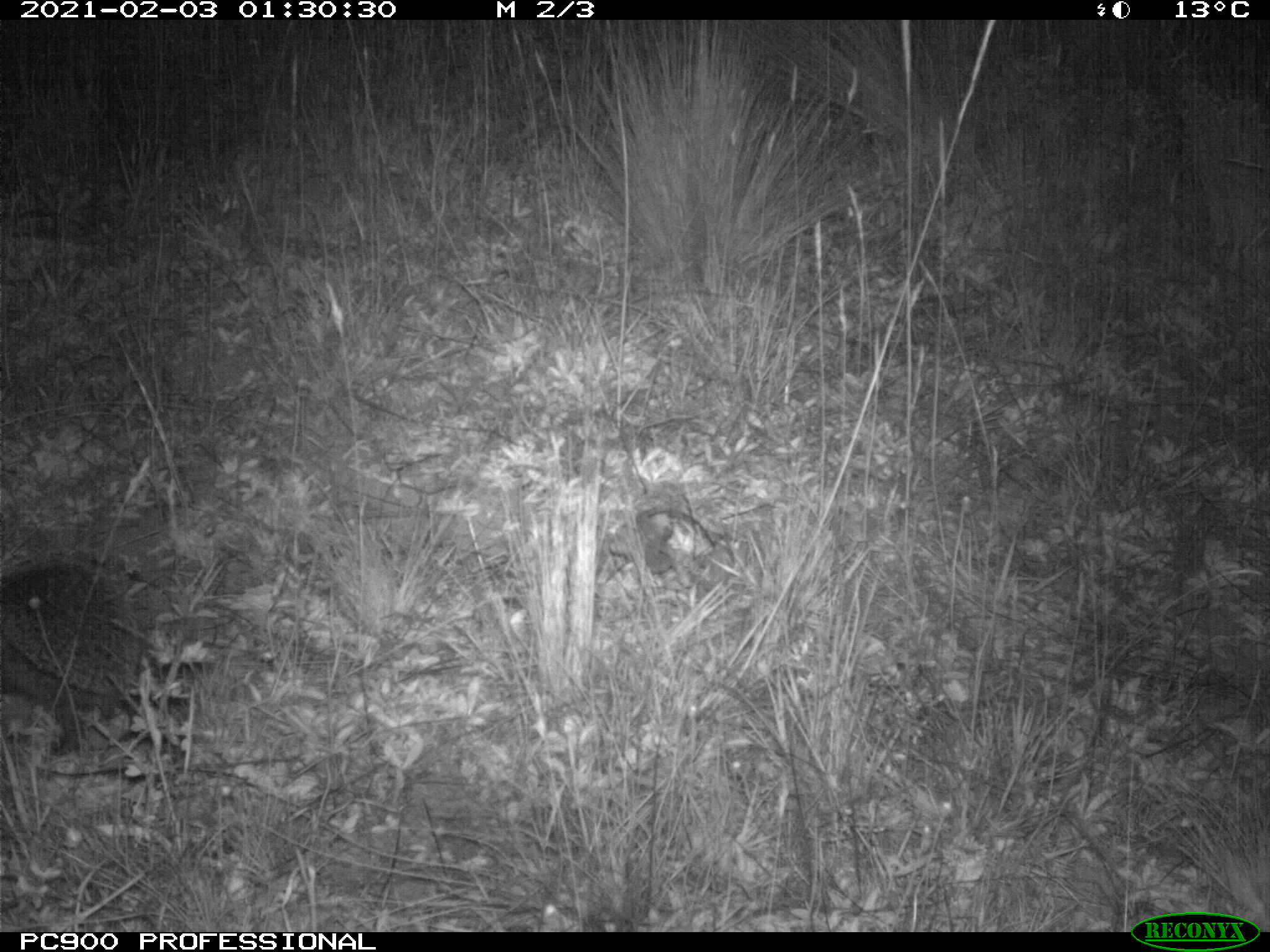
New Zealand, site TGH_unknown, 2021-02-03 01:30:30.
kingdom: Animalia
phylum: Chordata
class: Mammalia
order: Eulipotyphla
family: Erinaceidae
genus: Erinaceus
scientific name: Erinaceus europaeus europaeus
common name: european hedgehog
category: hedgehog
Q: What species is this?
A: Hedgehog (european hedgehog) (Erinaceus europaeus europaeus).